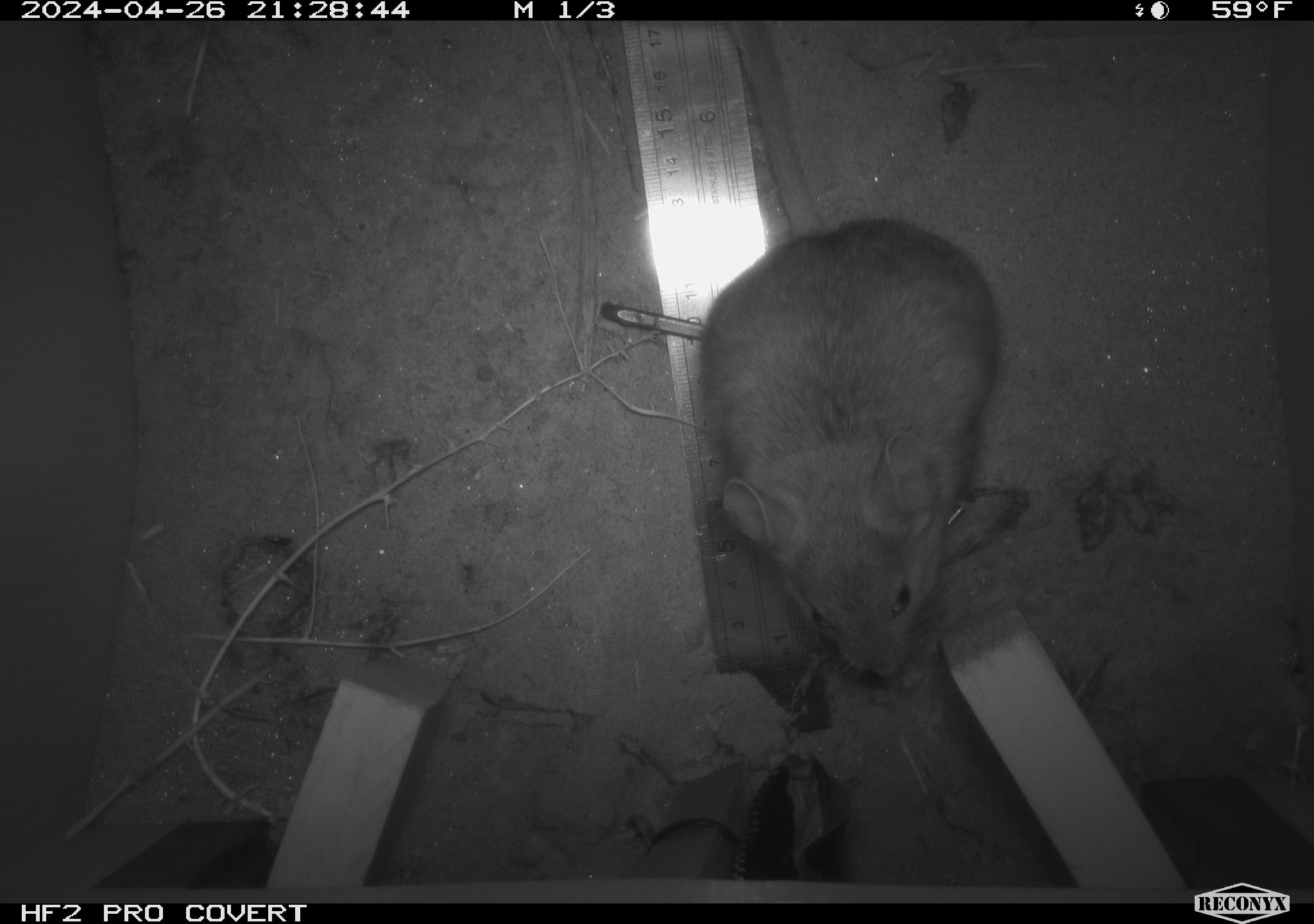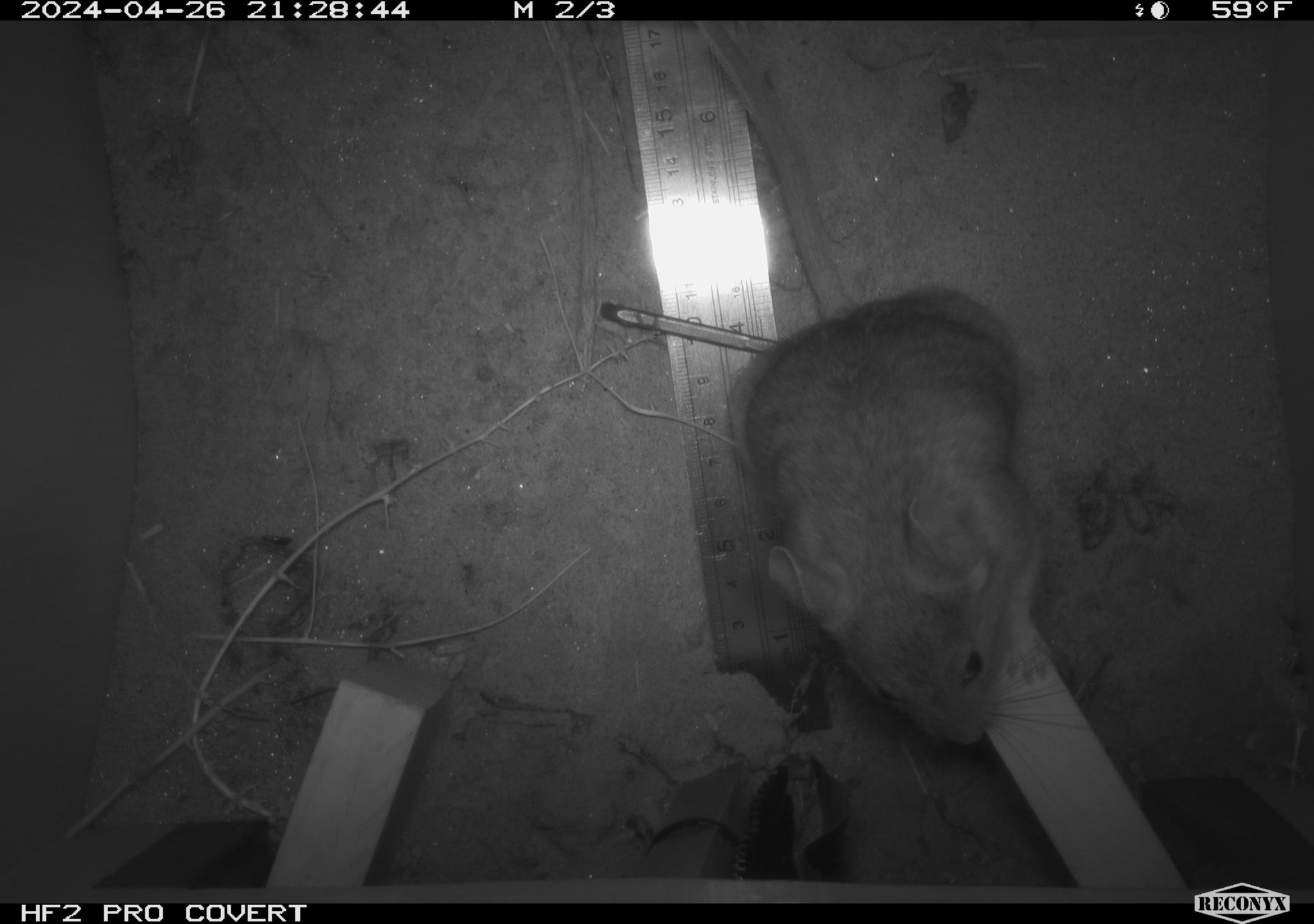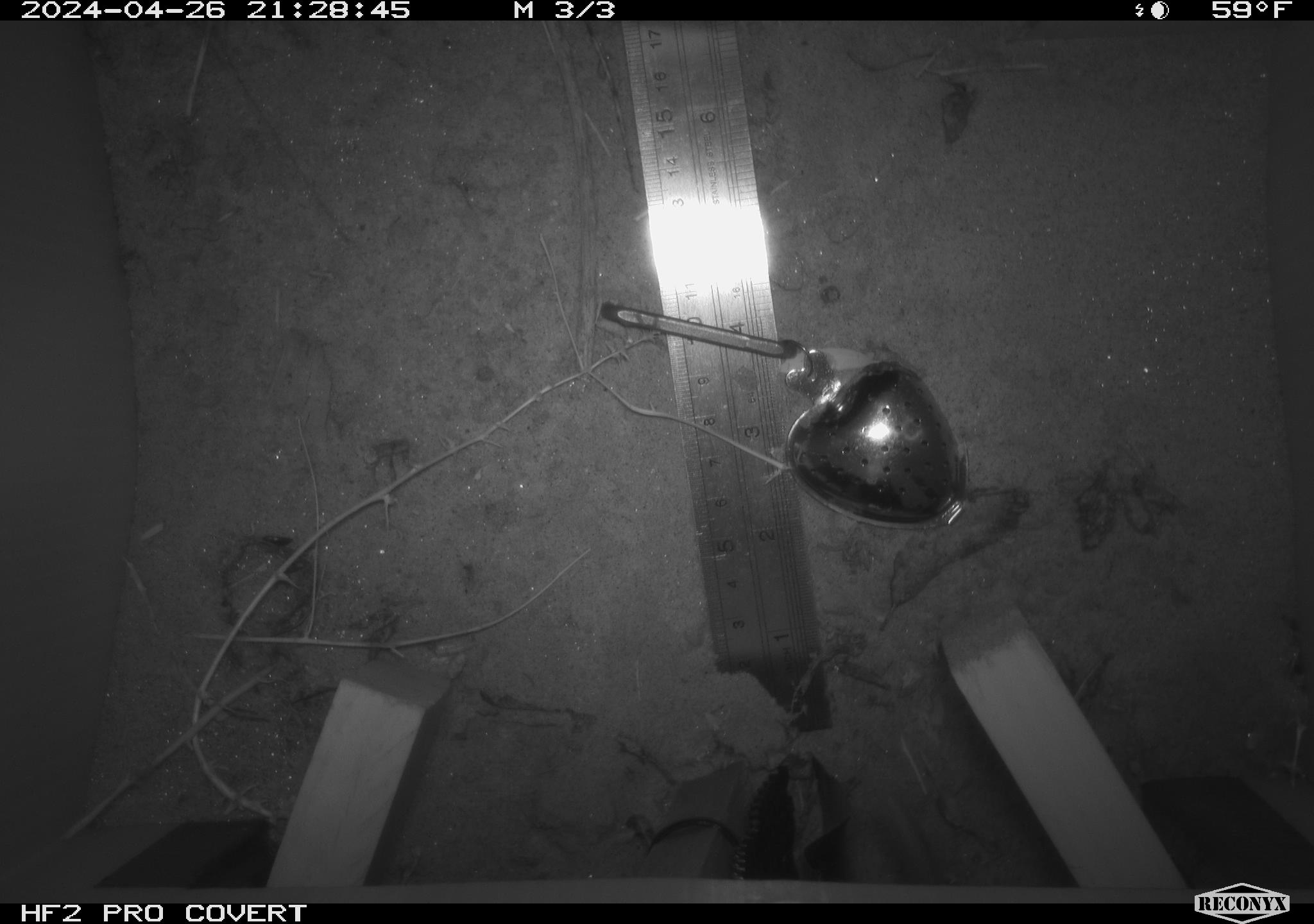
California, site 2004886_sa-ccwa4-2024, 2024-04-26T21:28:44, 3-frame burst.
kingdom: Animalia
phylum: Chordata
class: Mammalia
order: Rodentia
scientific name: Rodentia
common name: woodrat or rat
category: woodrat or rat species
Woodrat or rat species (woodrat or rat) (Rodentia).